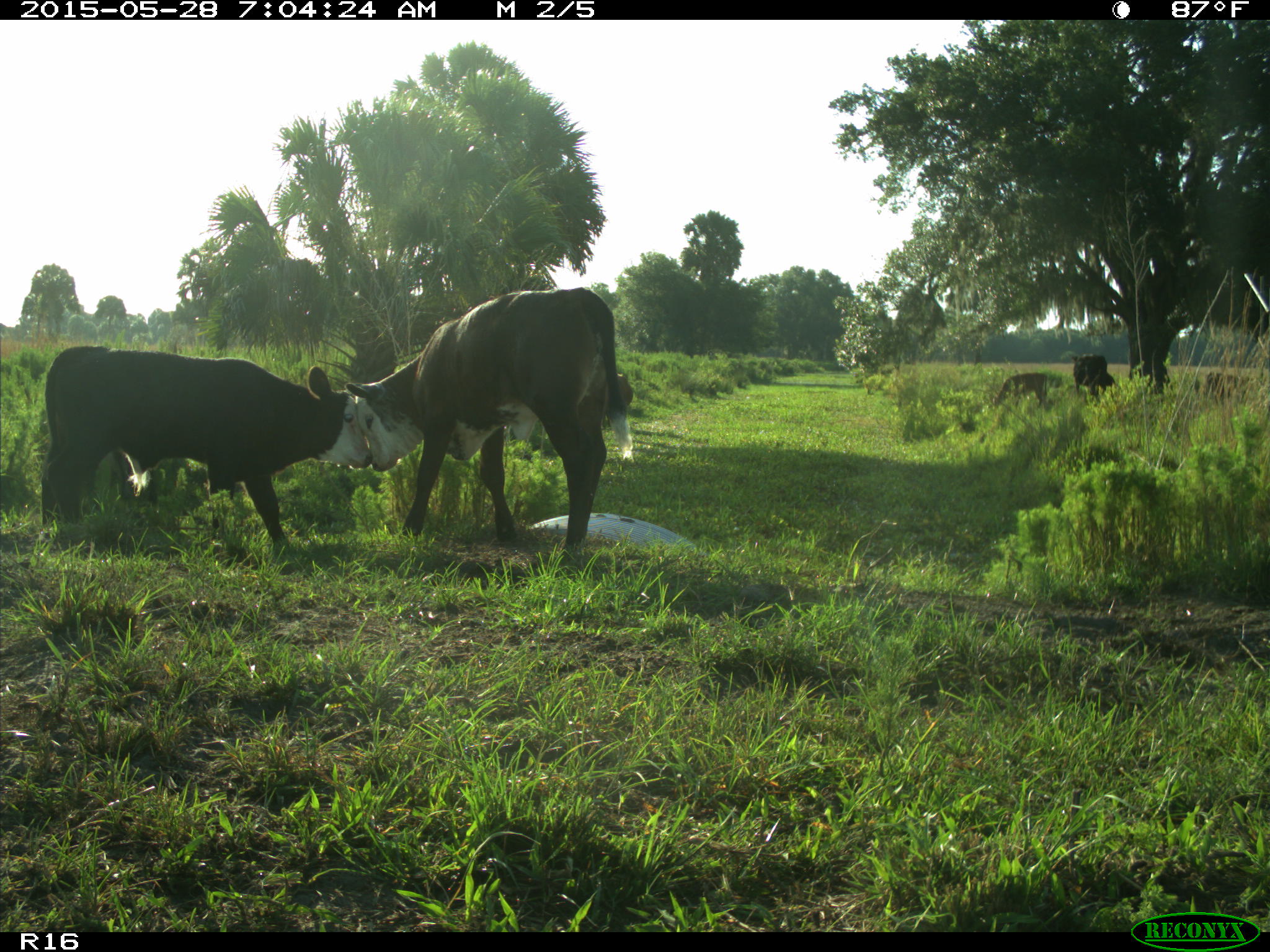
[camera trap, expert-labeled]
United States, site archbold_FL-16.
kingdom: Animalia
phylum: Chordata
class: Mammalia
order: Artiodactyla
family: Bovidae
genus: Bos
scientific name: Bos taurus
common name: domestic cow